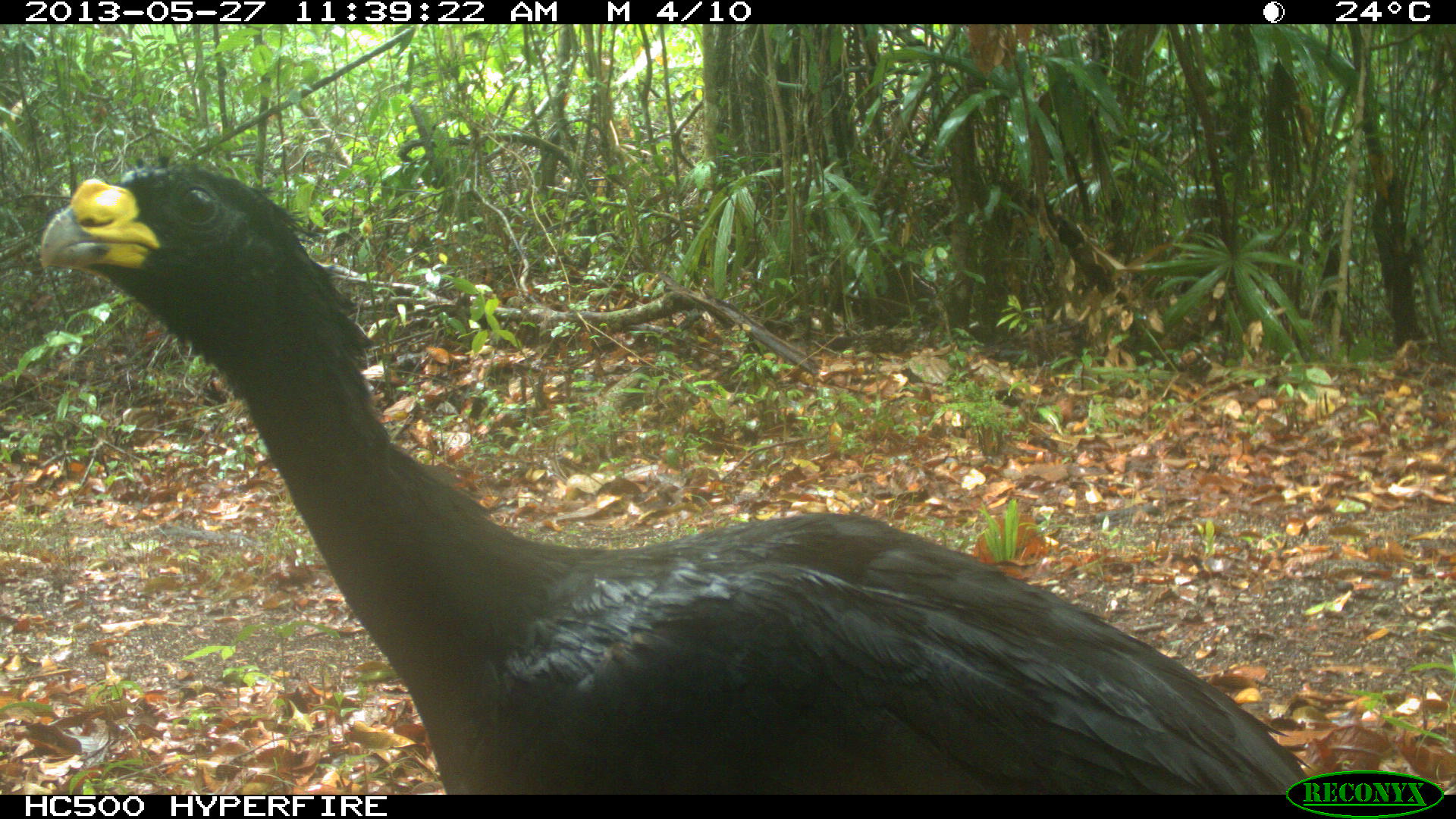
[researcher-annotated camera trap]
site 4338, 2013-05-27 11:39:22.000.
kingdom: Animalia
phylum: Chordata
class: Aves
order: Galliformes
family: Cracidae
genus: Crax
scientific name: Crax rubra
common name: great curassow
Crax rubra (great curassow), count 1, sex male.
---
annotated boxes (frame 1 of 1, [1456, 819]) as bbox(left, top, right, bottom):
crax rubra: bbox(36, 159, 1307, 791)